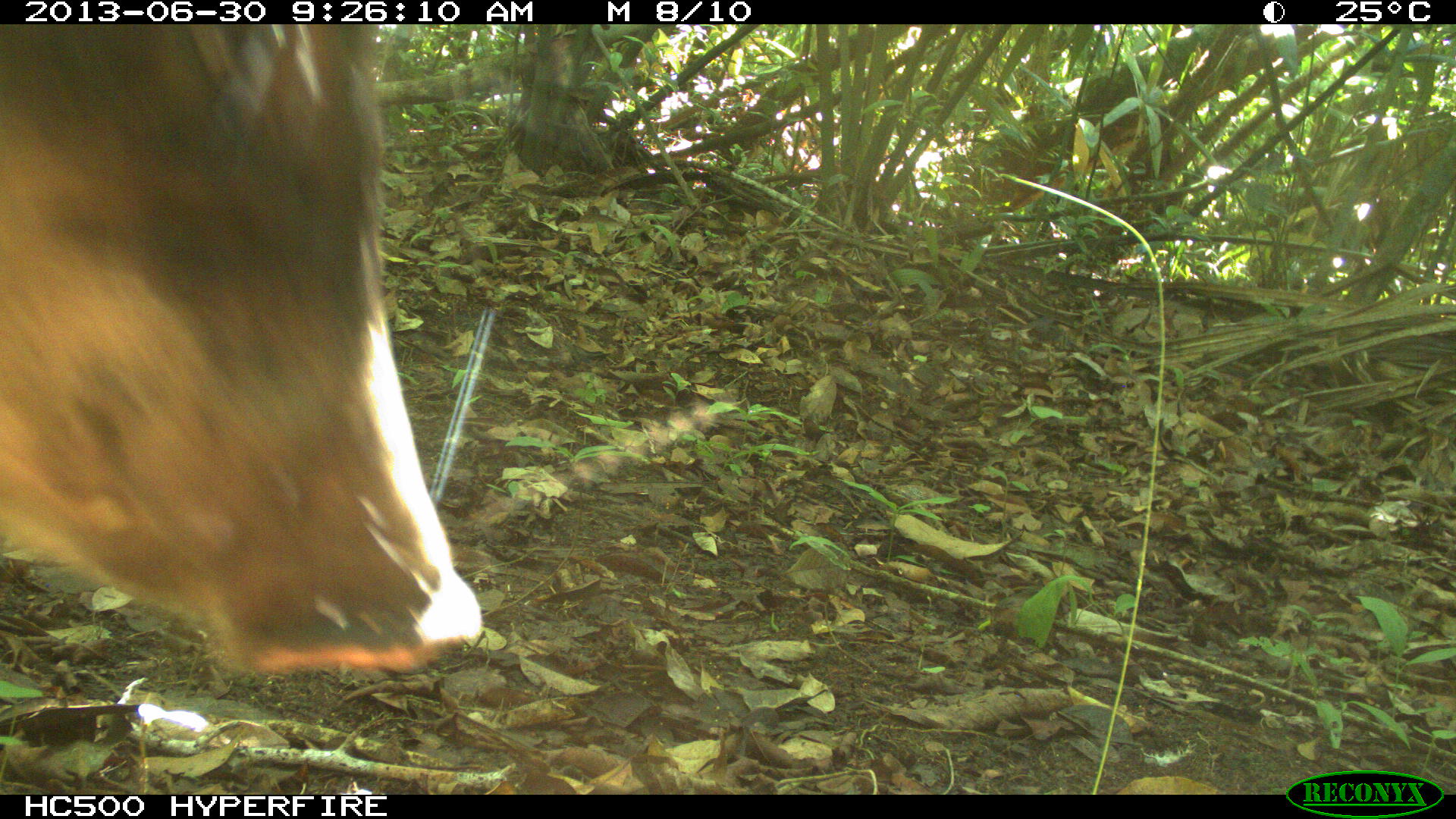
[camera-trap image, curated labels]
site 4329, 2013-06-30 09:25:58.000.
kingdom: Animalia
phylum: Chordata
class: Mammalia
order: Artiodactyla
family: Tayassuidae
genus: Tayassu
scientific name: Tayassu pecari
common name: white-lipped peccary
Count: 3.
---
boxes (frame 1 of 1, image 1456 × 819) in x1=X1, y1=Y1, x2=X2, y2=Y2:
tayassu pecari: x1=0, y1=24, x2=487, y2=674